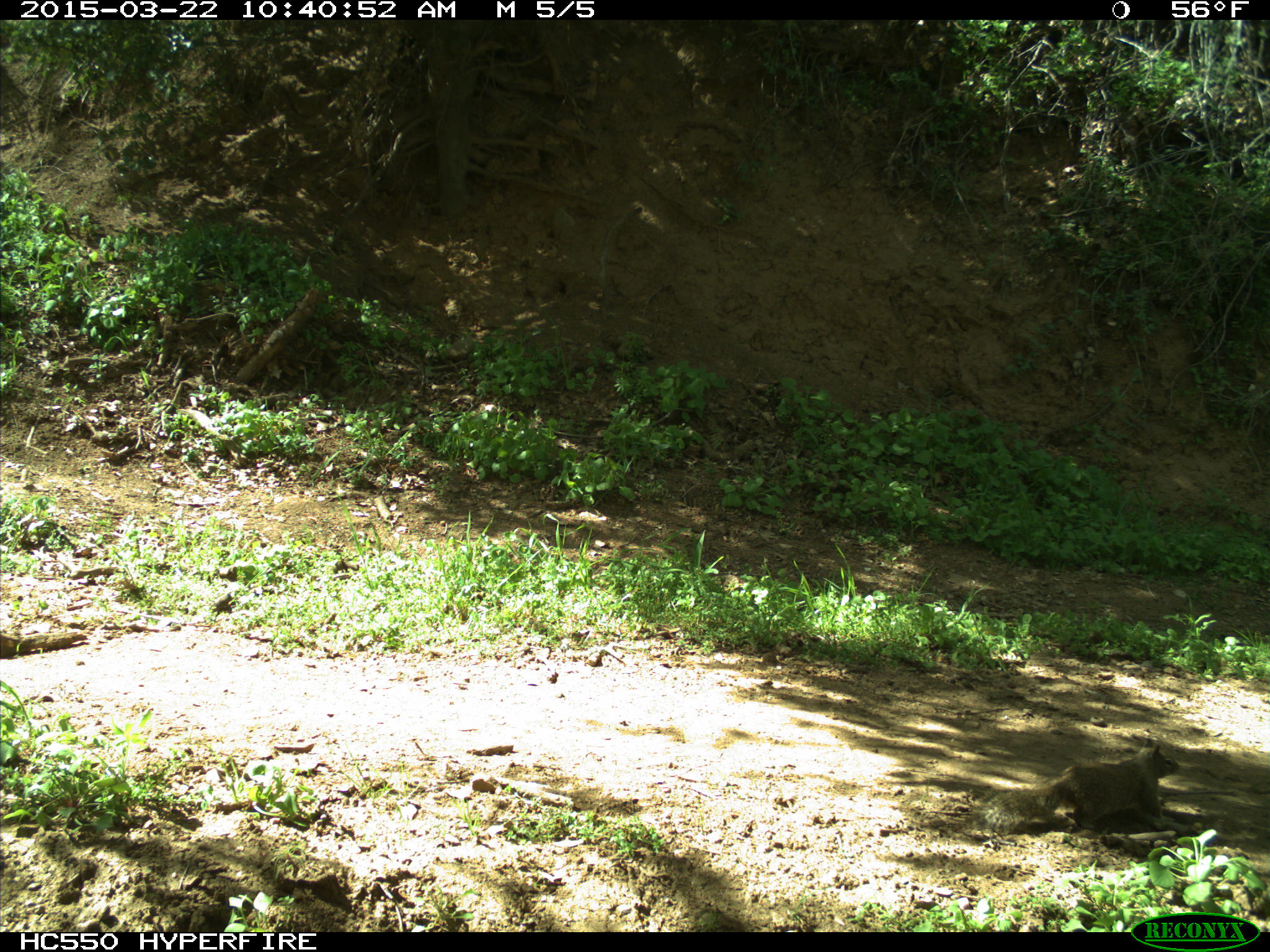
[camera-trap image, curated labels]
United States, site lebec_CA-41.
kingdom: Animalia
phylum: Chordata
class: Mammalia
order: Rodentia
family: Sciuridae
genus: Otospermophilus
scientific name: Otospermophilus beecheyi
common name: california ground squirrel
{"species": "Otospermophilus beecheyi (california ground squirrel)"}